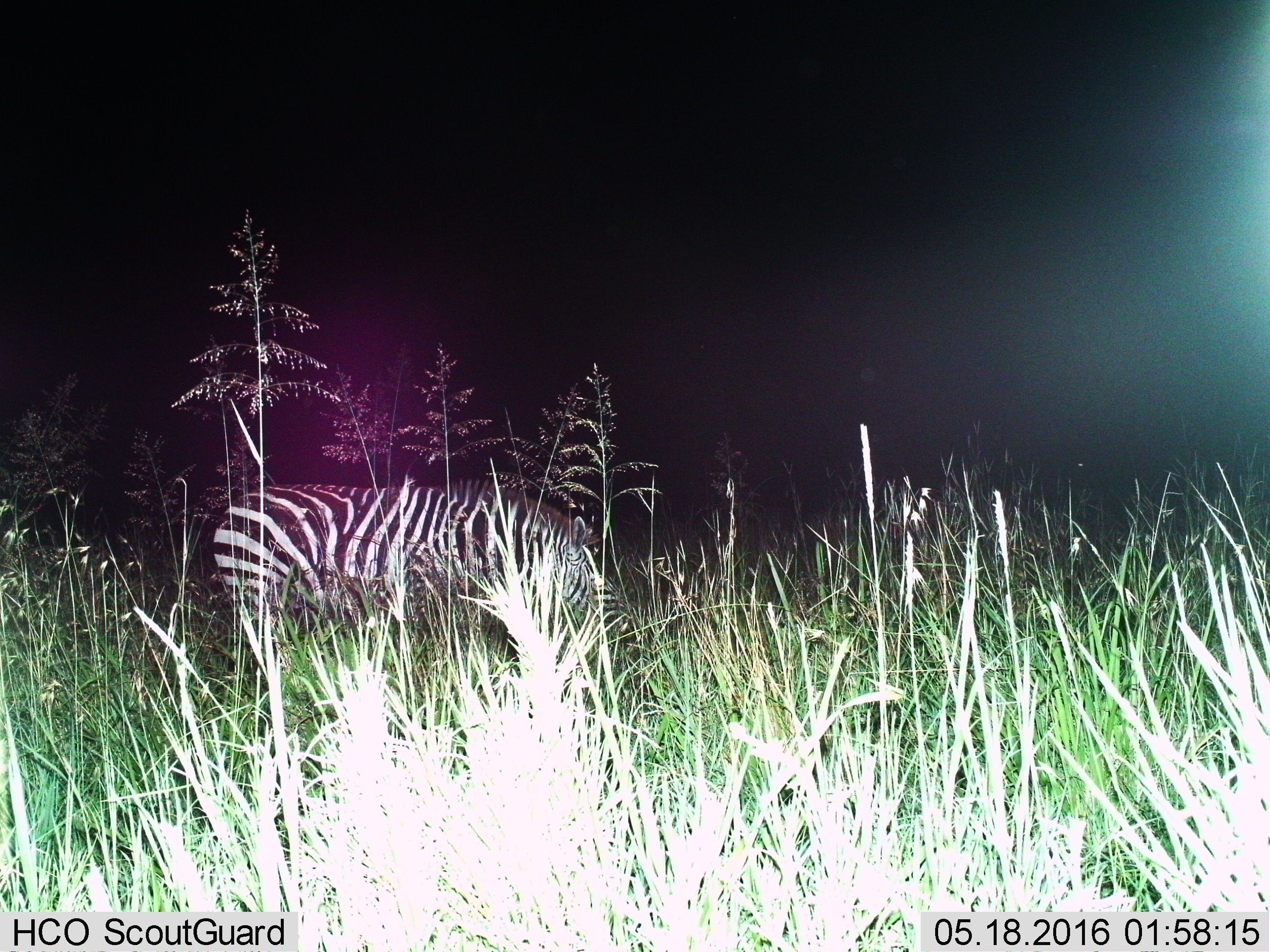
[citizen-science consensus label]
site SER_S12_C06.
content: unidentified animal